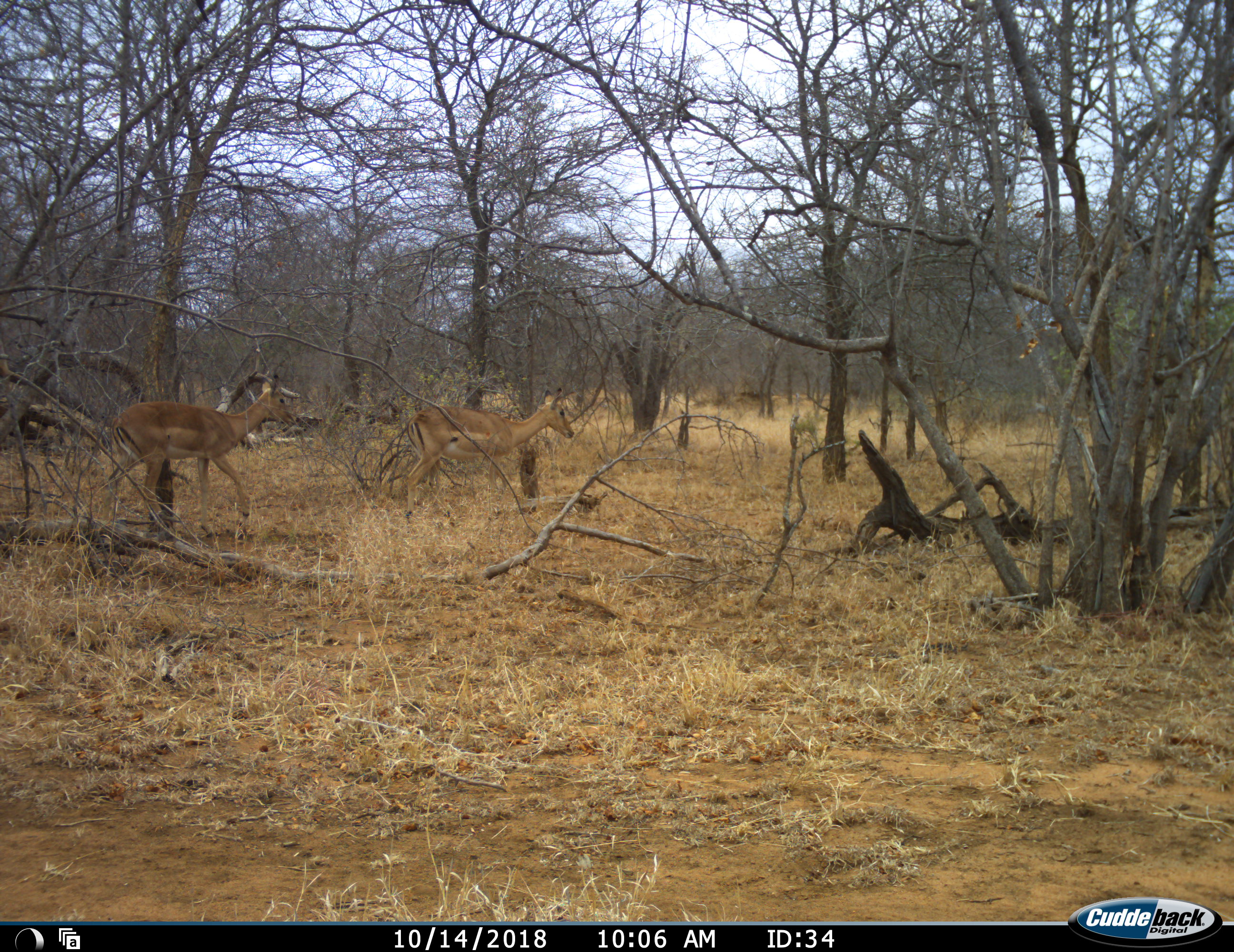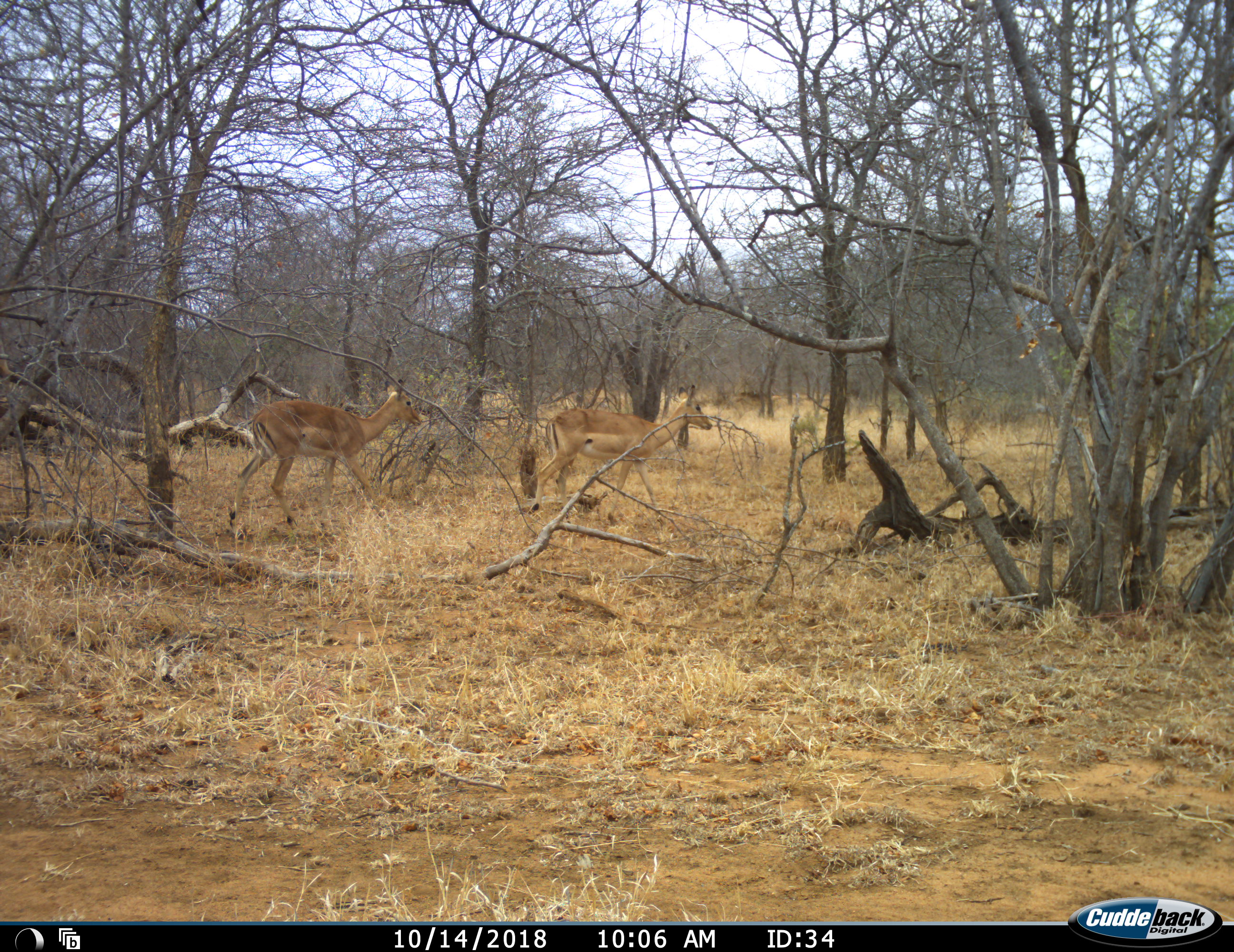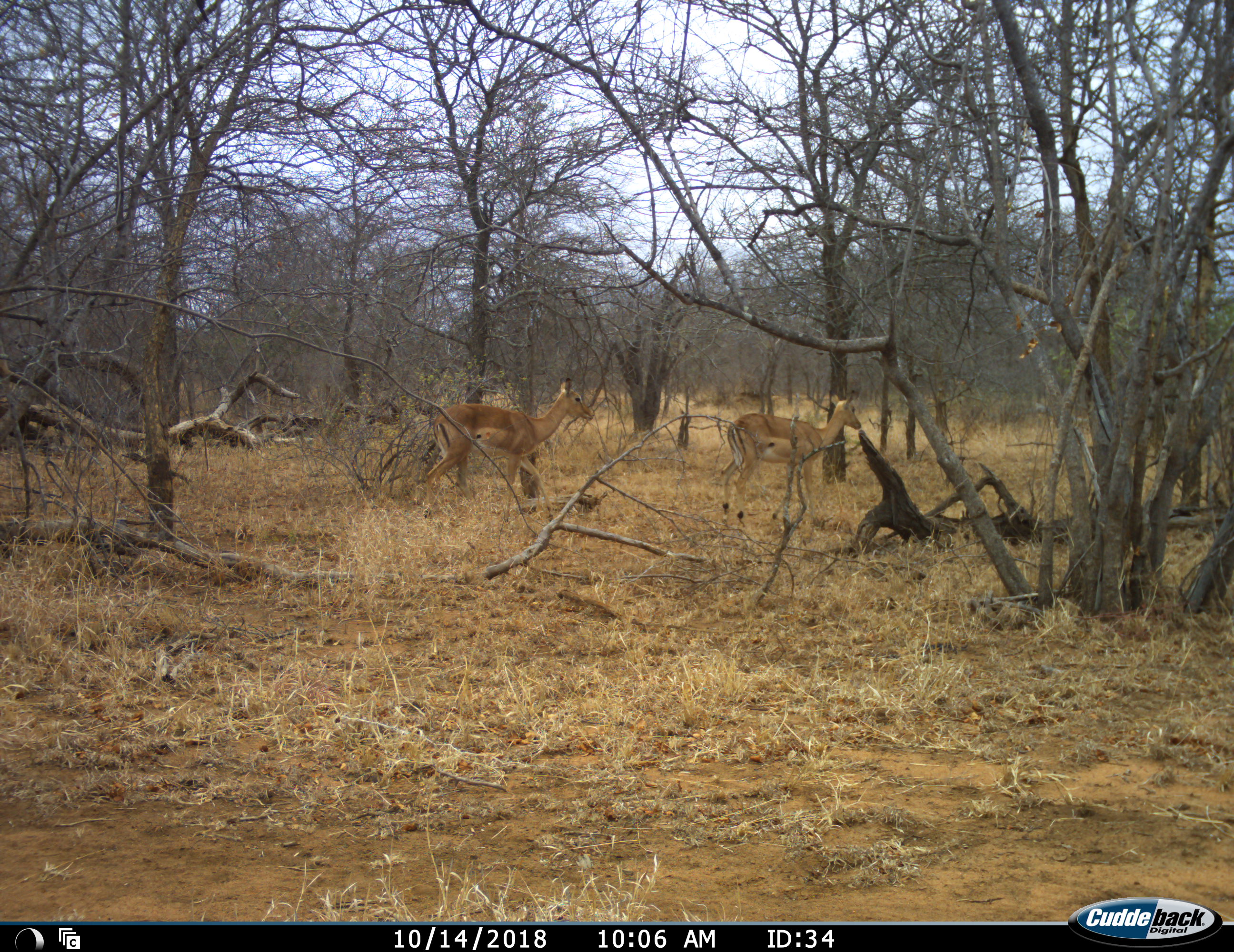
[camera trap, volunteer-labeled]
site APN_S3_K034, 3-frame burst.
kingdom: Animalia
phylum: Chordata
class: Mammalia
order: Artiodactyla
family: Bovidae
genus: Aepyceros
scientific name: Aepyceros melampus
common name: impala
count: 2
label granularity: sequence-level